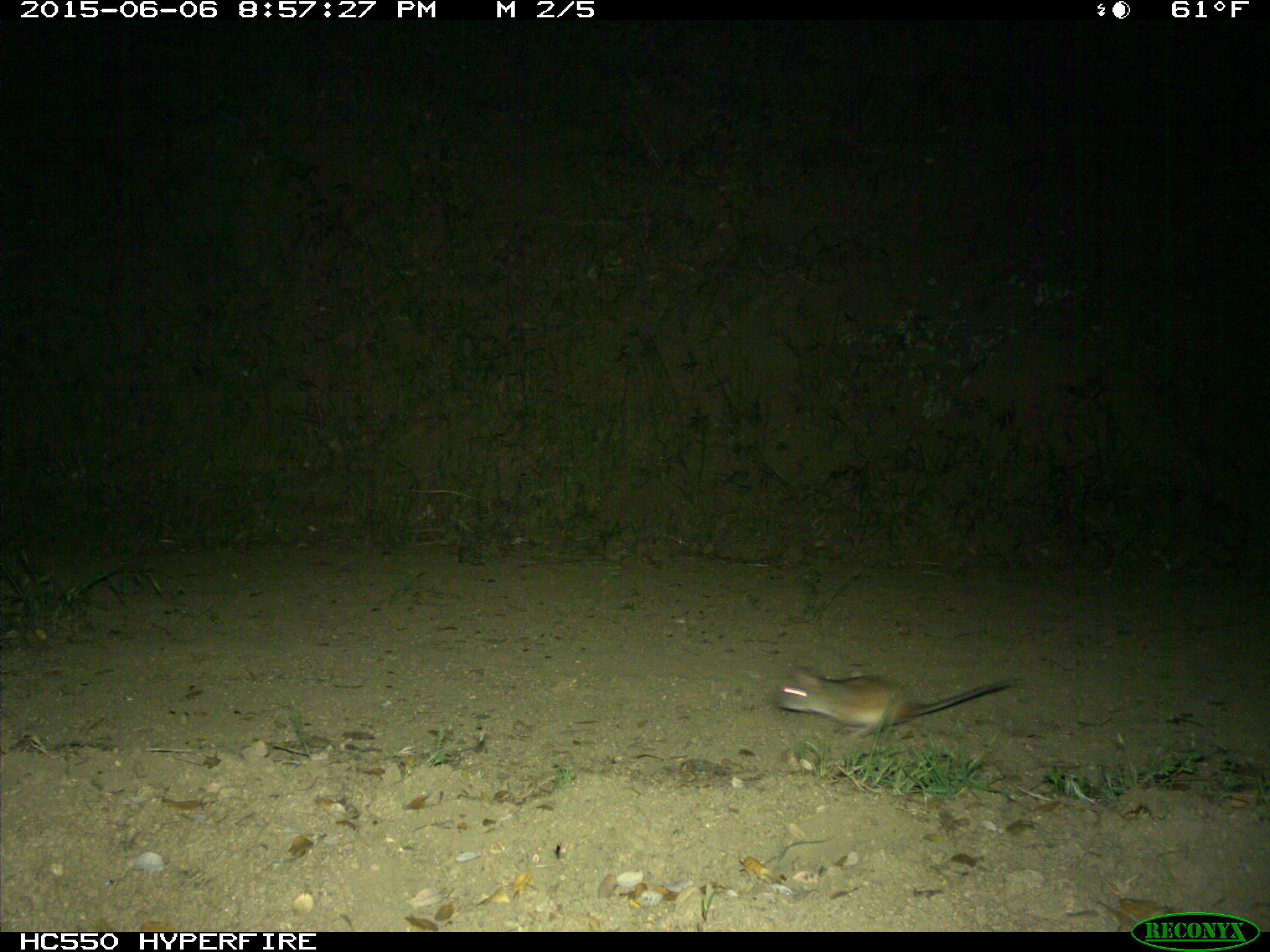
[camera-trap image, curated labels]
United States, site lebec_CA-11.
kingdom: Animalia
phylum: Chordata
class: Mammalia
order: Rodentia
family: Cricetidae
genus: Neotoma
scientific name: Neotoma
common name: pack rat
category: unidentified pack rat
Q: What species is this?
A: Unidentified pack rat (pack rat) (Neotoma).